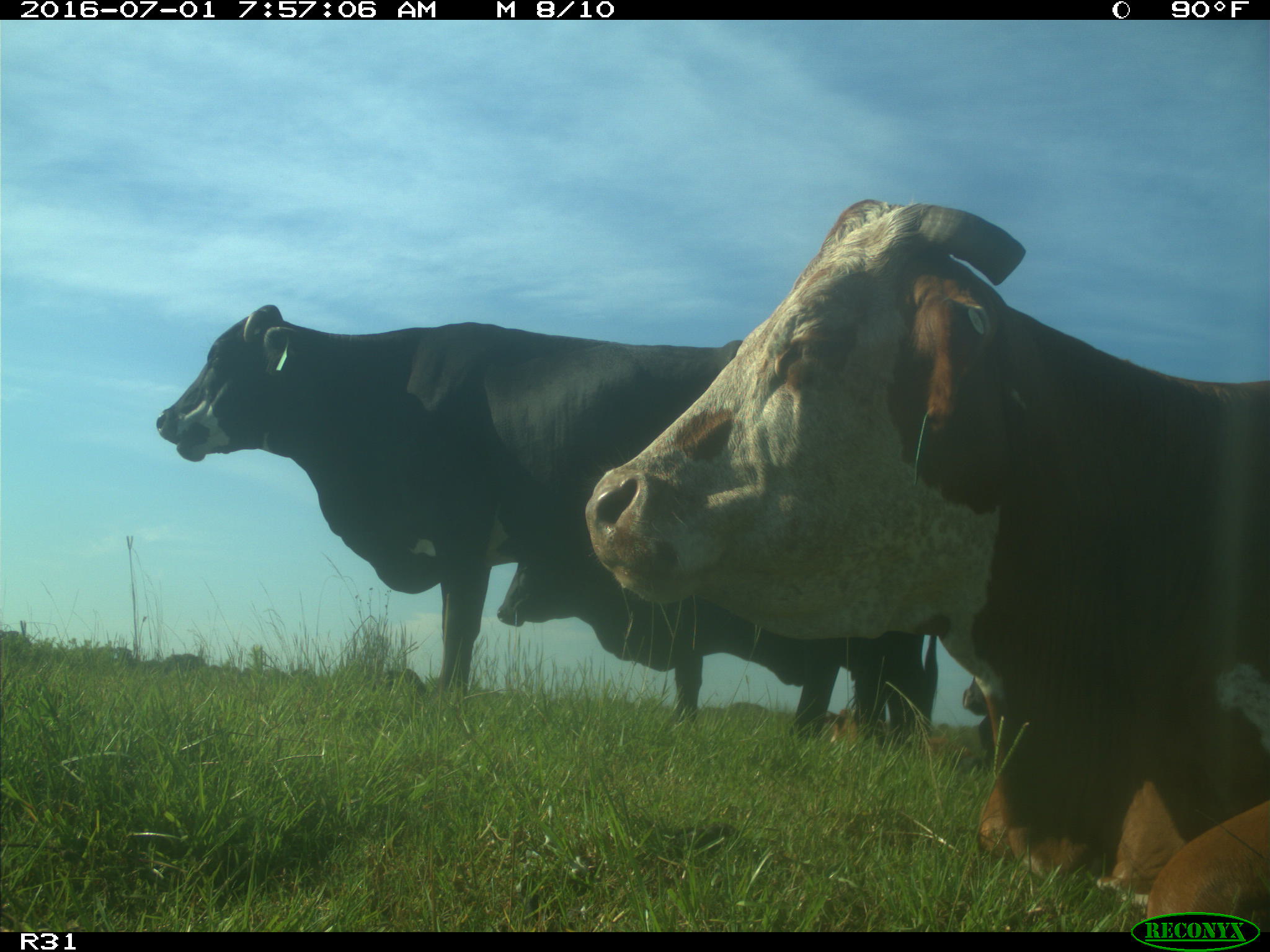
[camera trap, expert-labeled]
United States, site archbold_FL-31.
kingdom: Animalia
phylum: Chordata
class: Mammalia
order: Artiodactyla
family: Bovidae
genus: Bos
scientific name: Bos taurus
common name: domestic cow